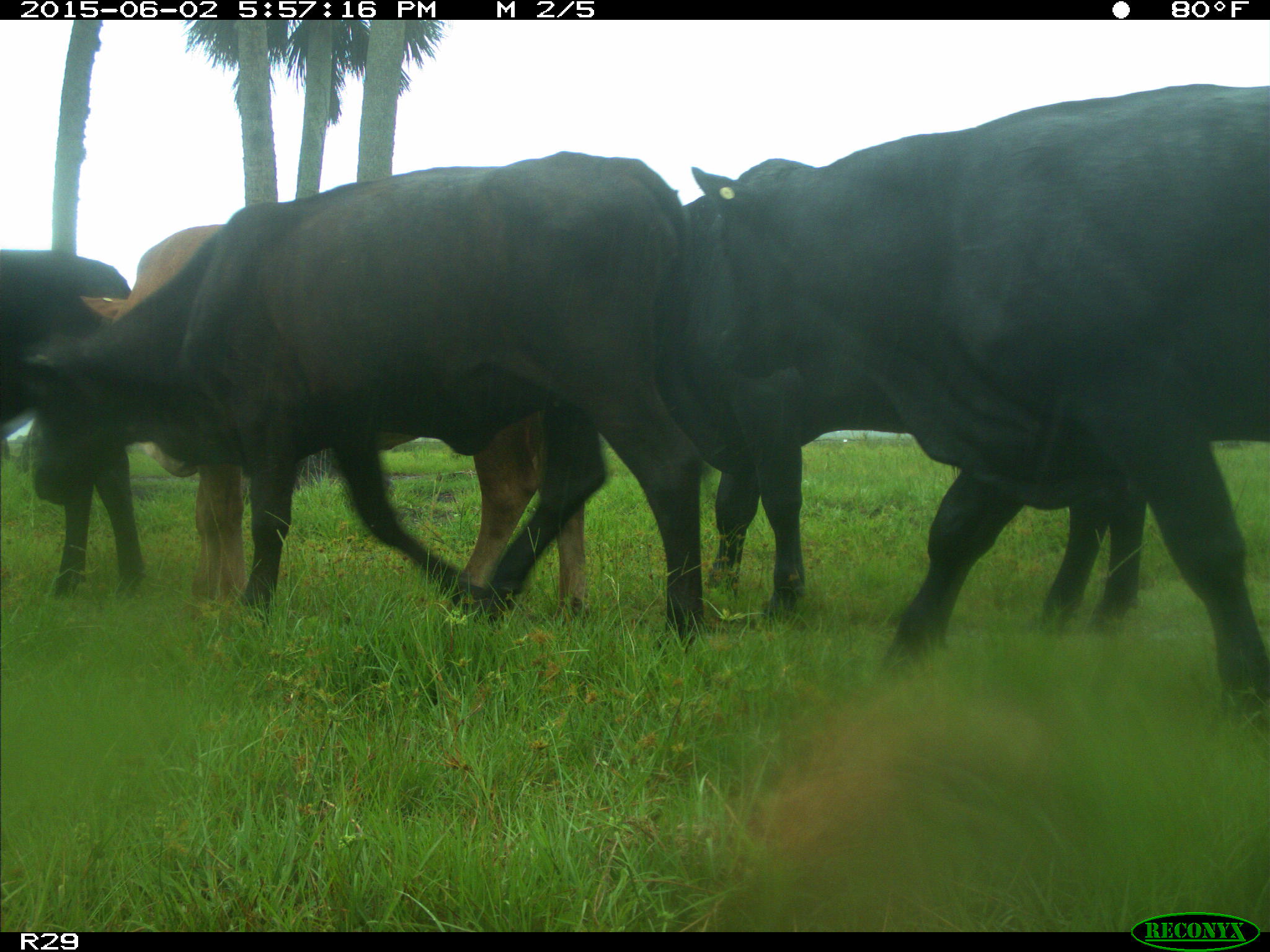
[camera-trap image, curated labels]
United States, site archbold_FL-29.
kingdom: Animalia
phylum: Chordata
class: Mammalia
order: Artiodactyla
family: Bovidae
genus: Bos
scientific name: Bos taurus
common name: domestic cow